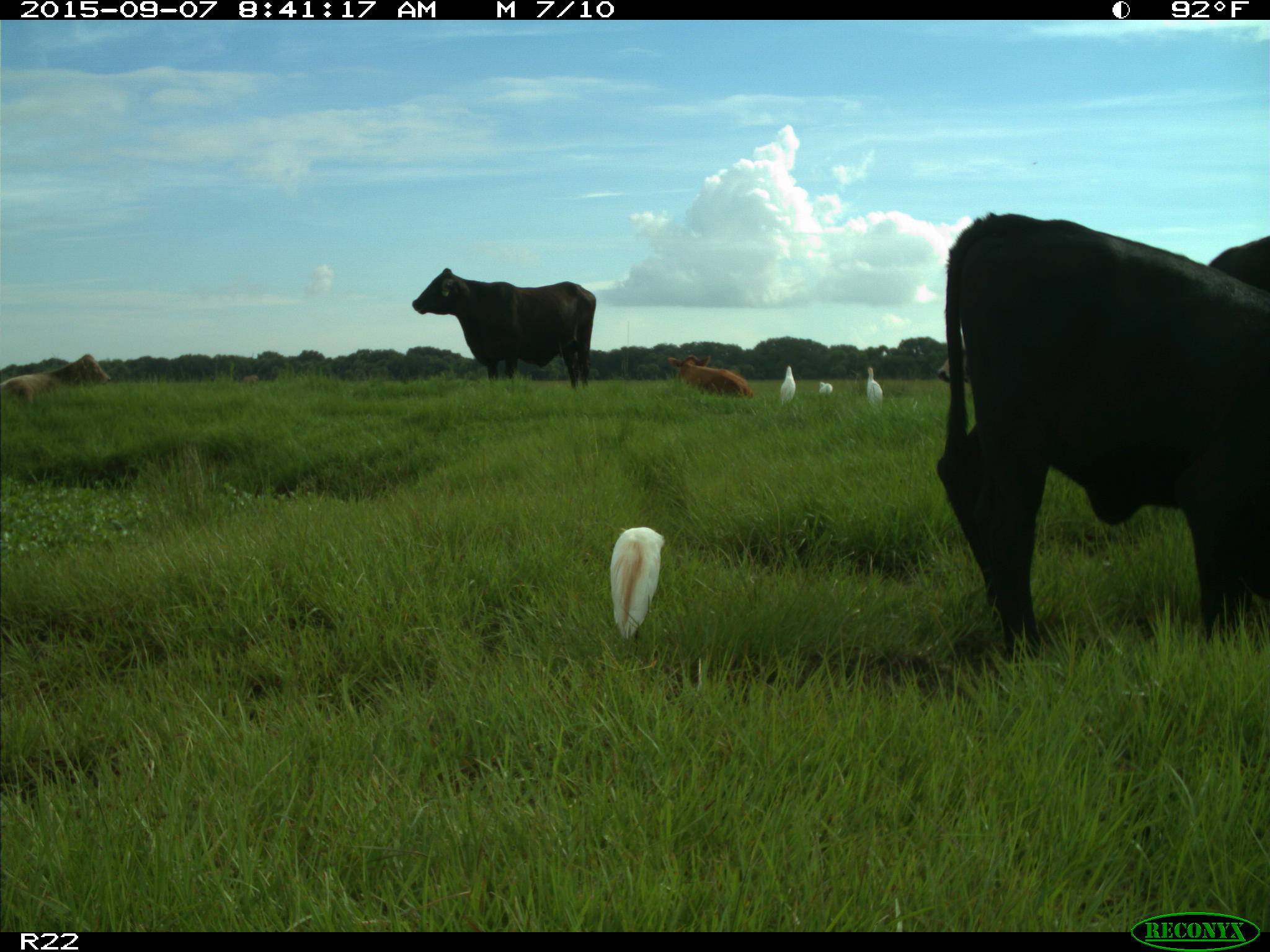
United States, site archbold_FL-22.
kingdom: Animalia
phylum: Chordata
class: Mammalia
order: Artiodactyla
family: Bovidae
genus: Bos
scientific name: Bos taurus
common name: domestic cow